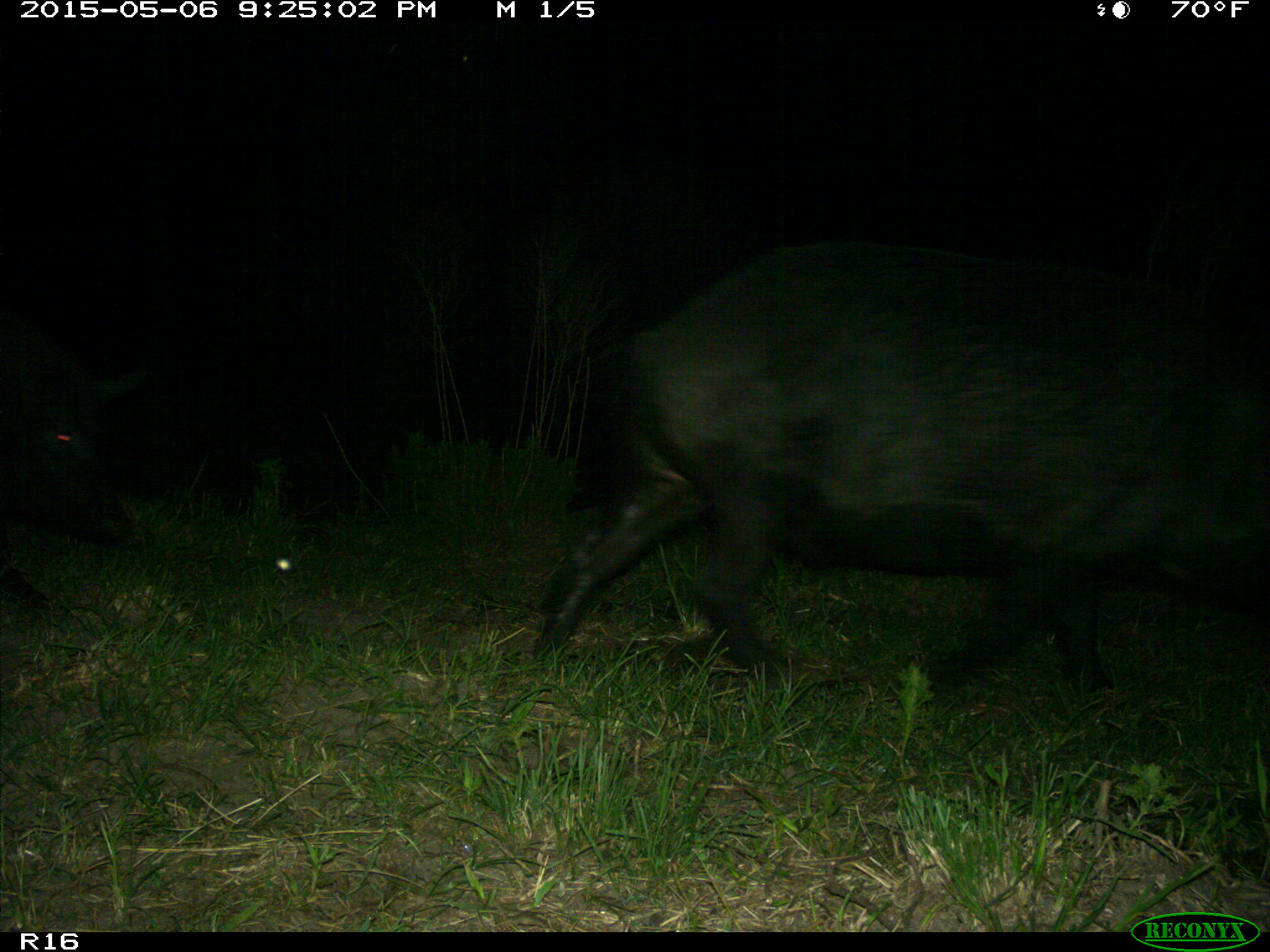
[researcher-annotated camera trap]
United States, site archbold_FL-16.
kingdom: Animalia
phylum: Chordata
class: Mammalia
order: Artiodactyla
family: Suidae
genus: Sus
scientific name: Sus scrofa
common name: wild boar